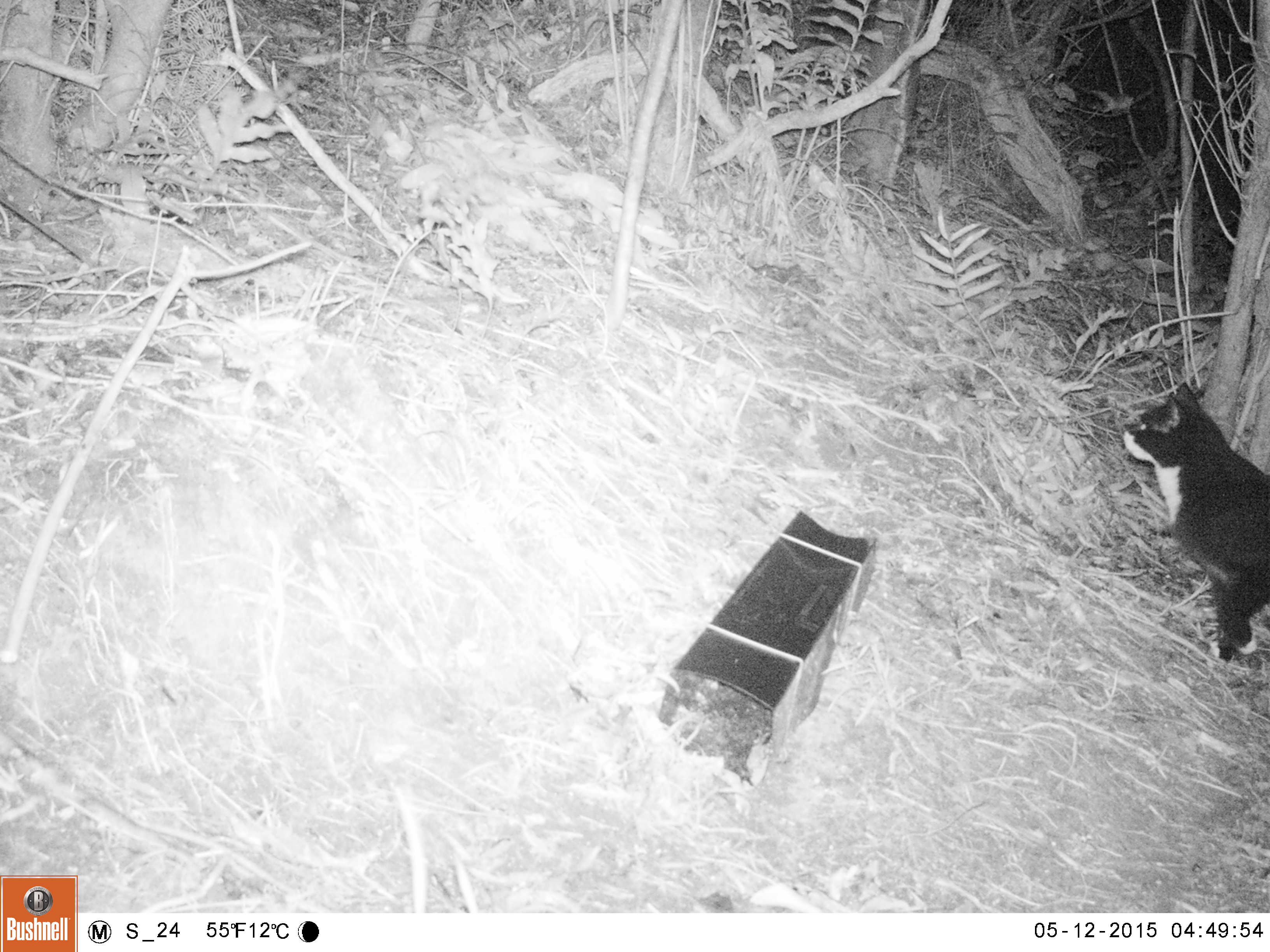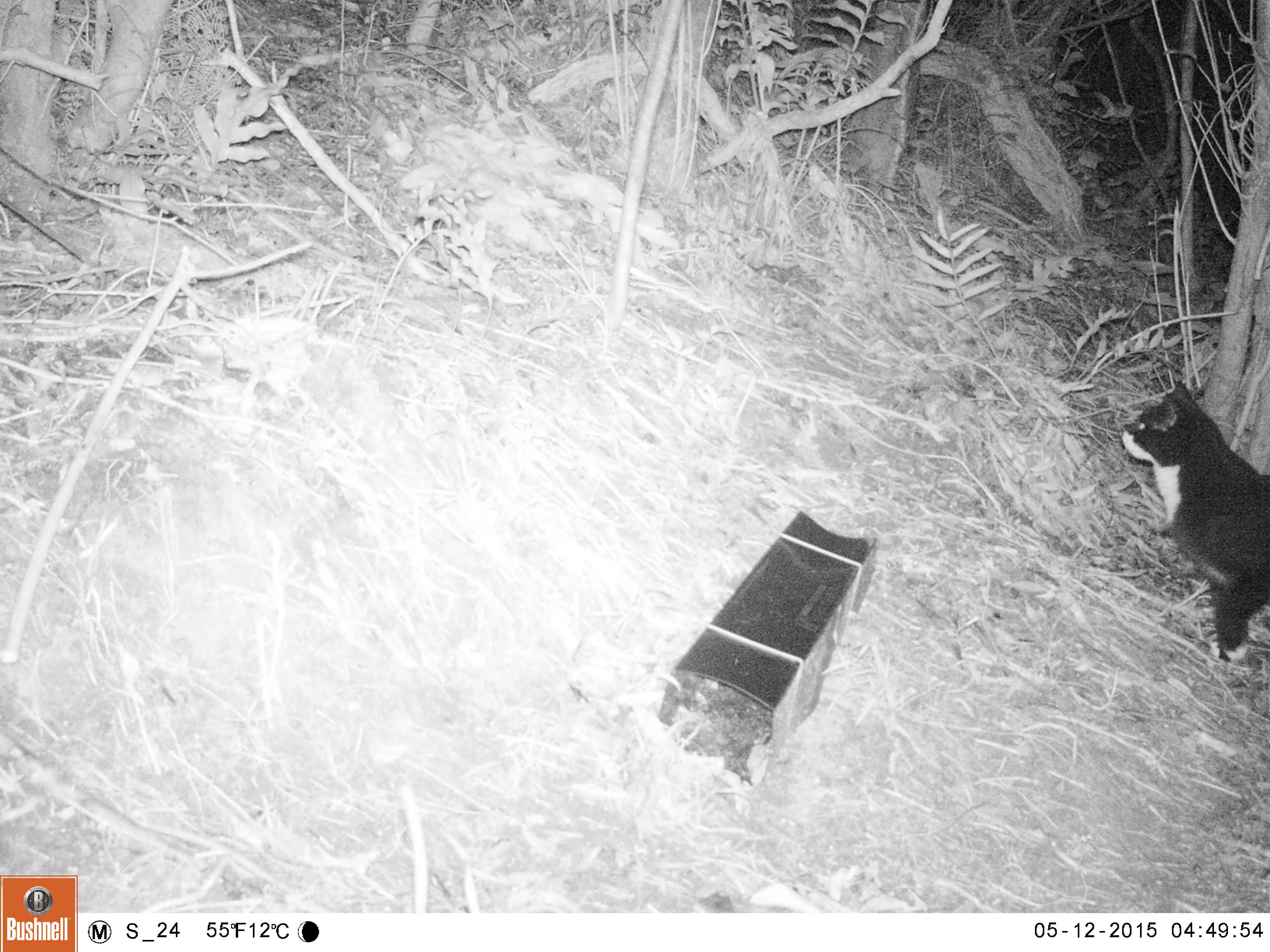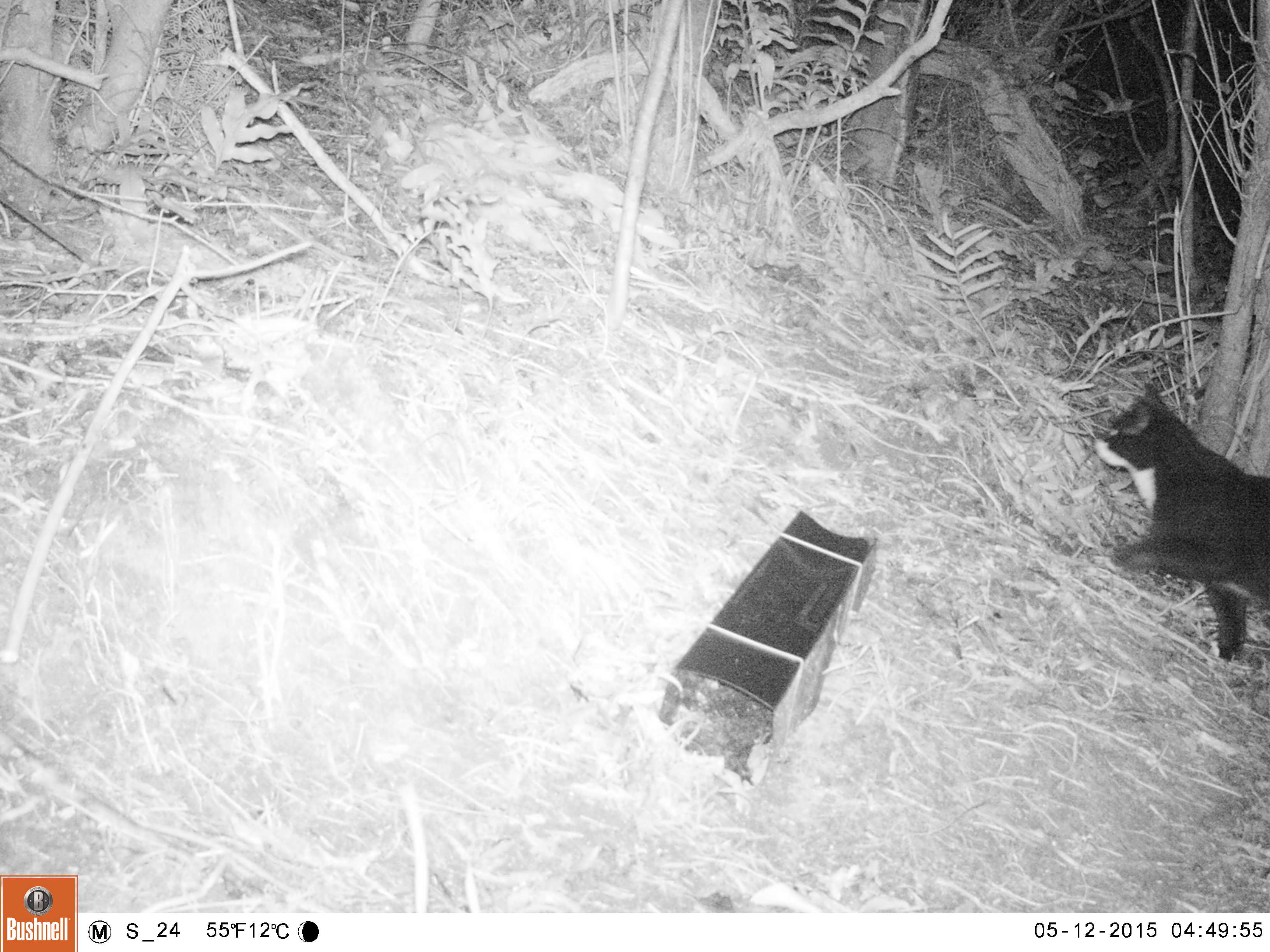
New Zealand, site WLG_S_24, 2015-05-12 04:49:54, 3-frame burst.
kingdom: Animalia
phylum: Chordata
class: Mammalia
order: Carnivora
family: Felidae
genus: Felis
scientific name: Felis catus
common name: domestic cat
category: cat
Cat (domestic cat) (Felis catus).